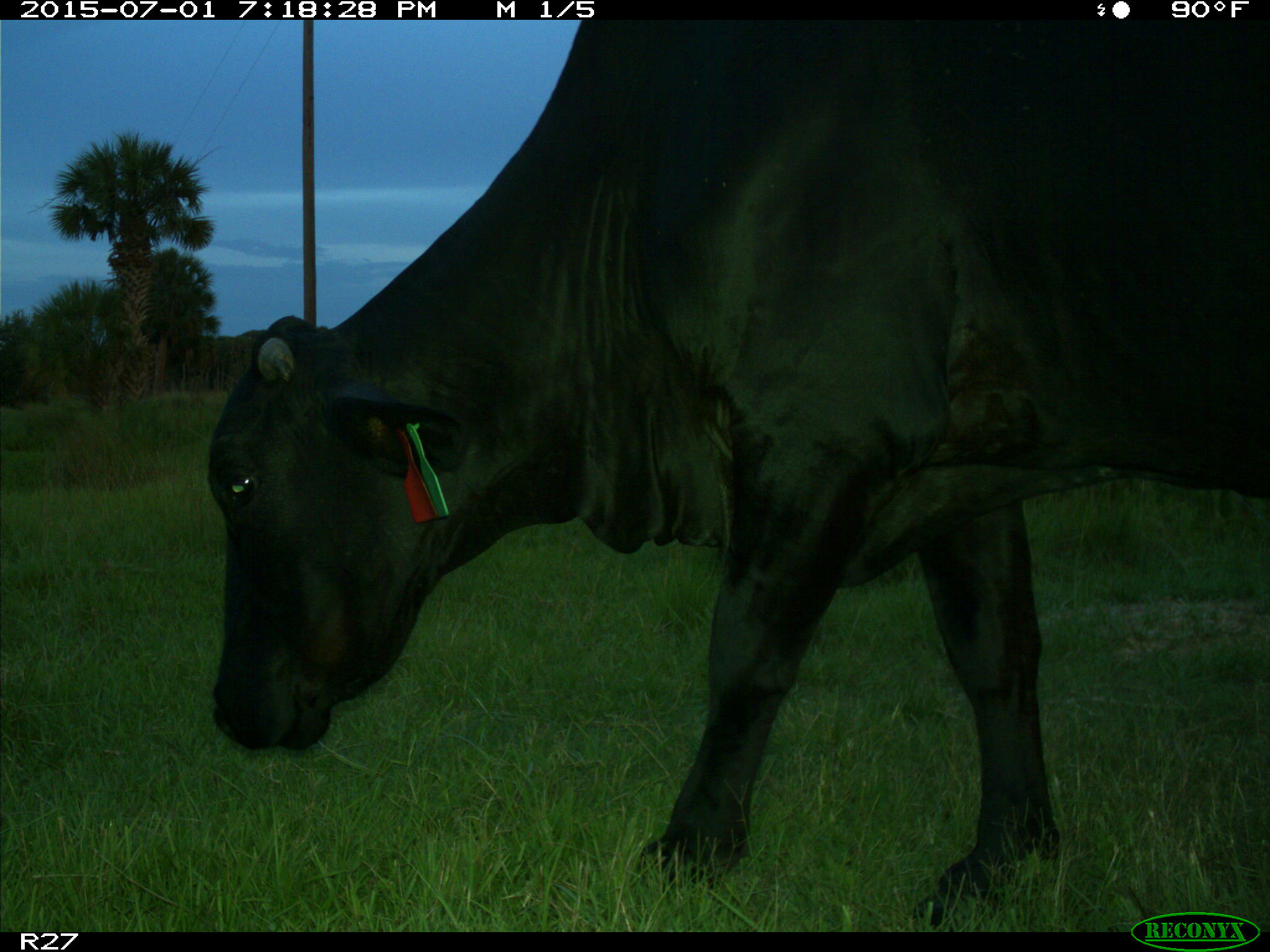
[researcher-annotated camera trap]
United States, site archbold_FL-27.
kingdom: Animalia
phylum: Chordata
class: Mammalia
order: Artiodactyla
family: Bovidae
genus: Bos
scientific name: Bos taurus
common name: domestic cow